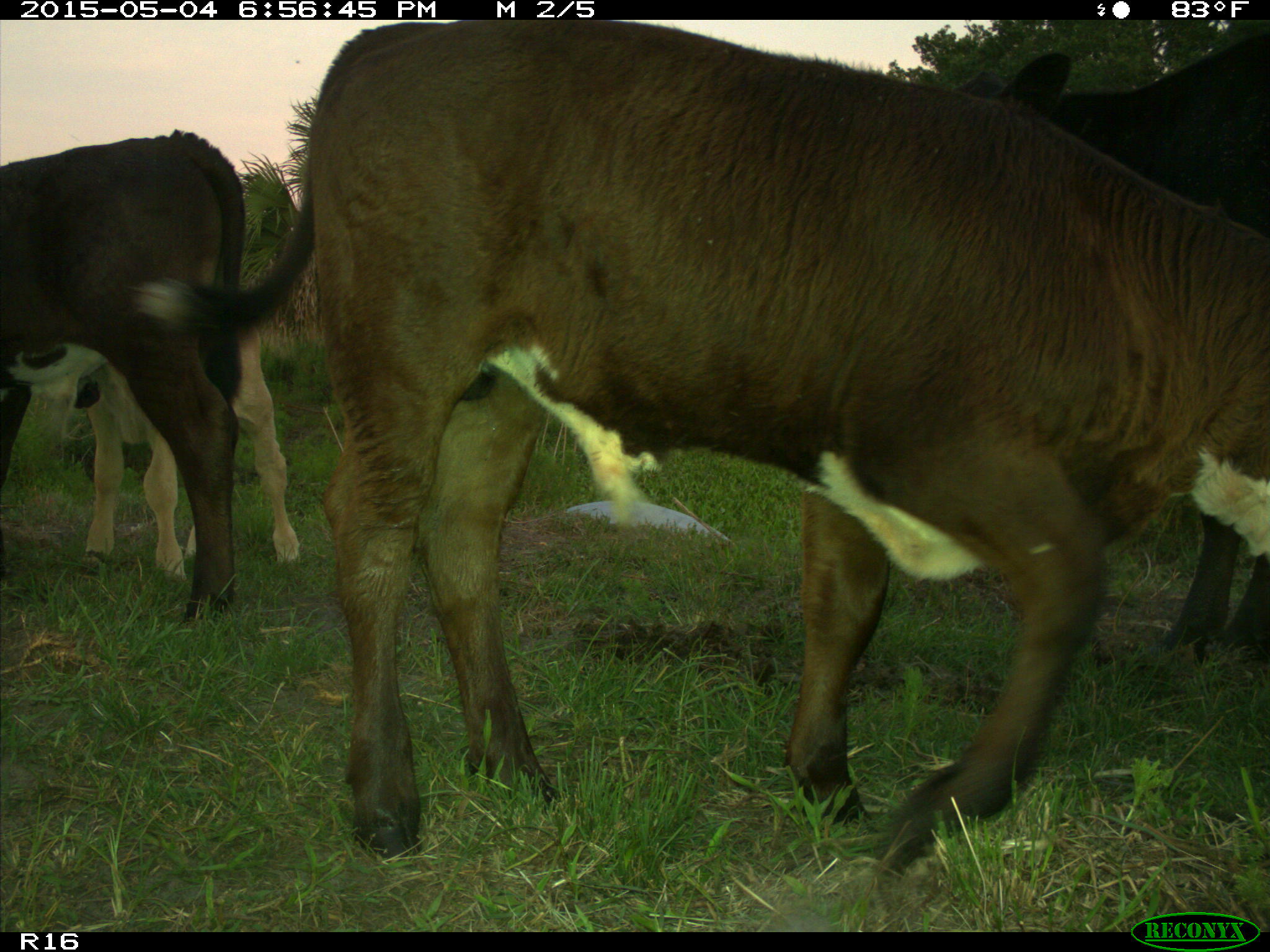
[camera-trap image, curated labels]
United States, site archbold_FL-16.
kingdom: Animalia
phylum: Chordata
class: Mammalia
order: Artiodactyla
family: Bovidae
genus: Bos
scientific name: Bos taurus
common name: domestic cow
Bos taurus (domestic cow).